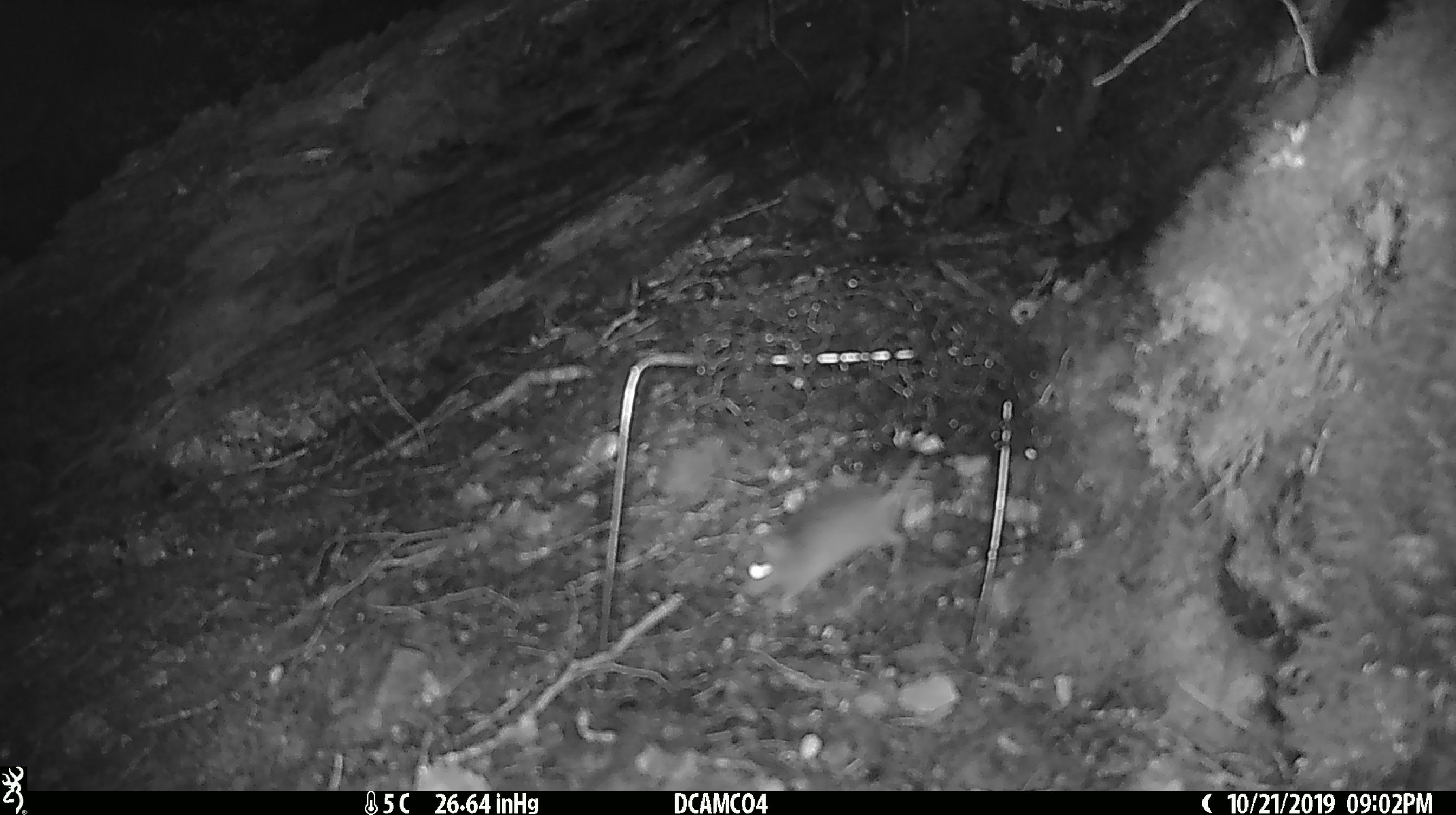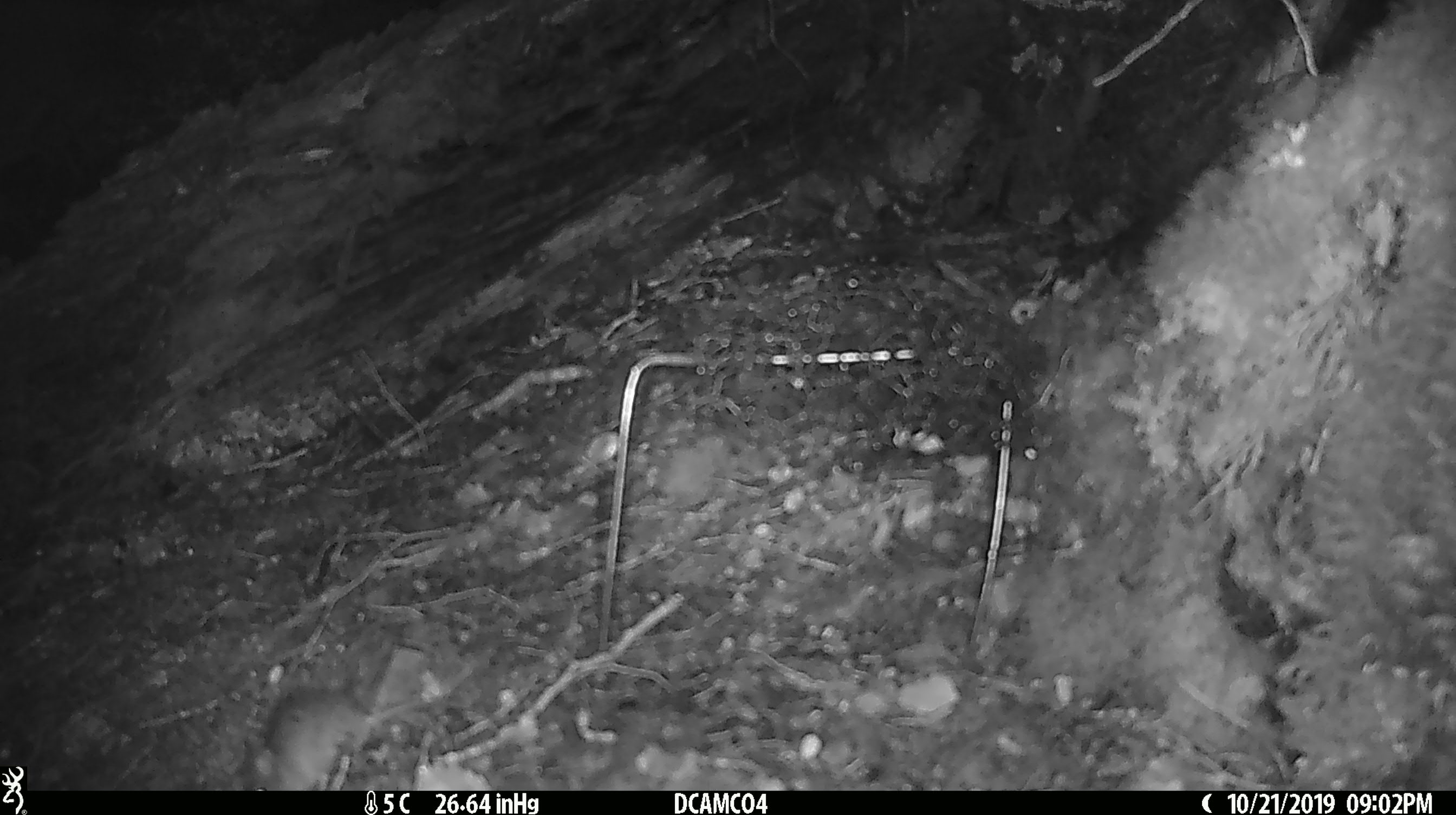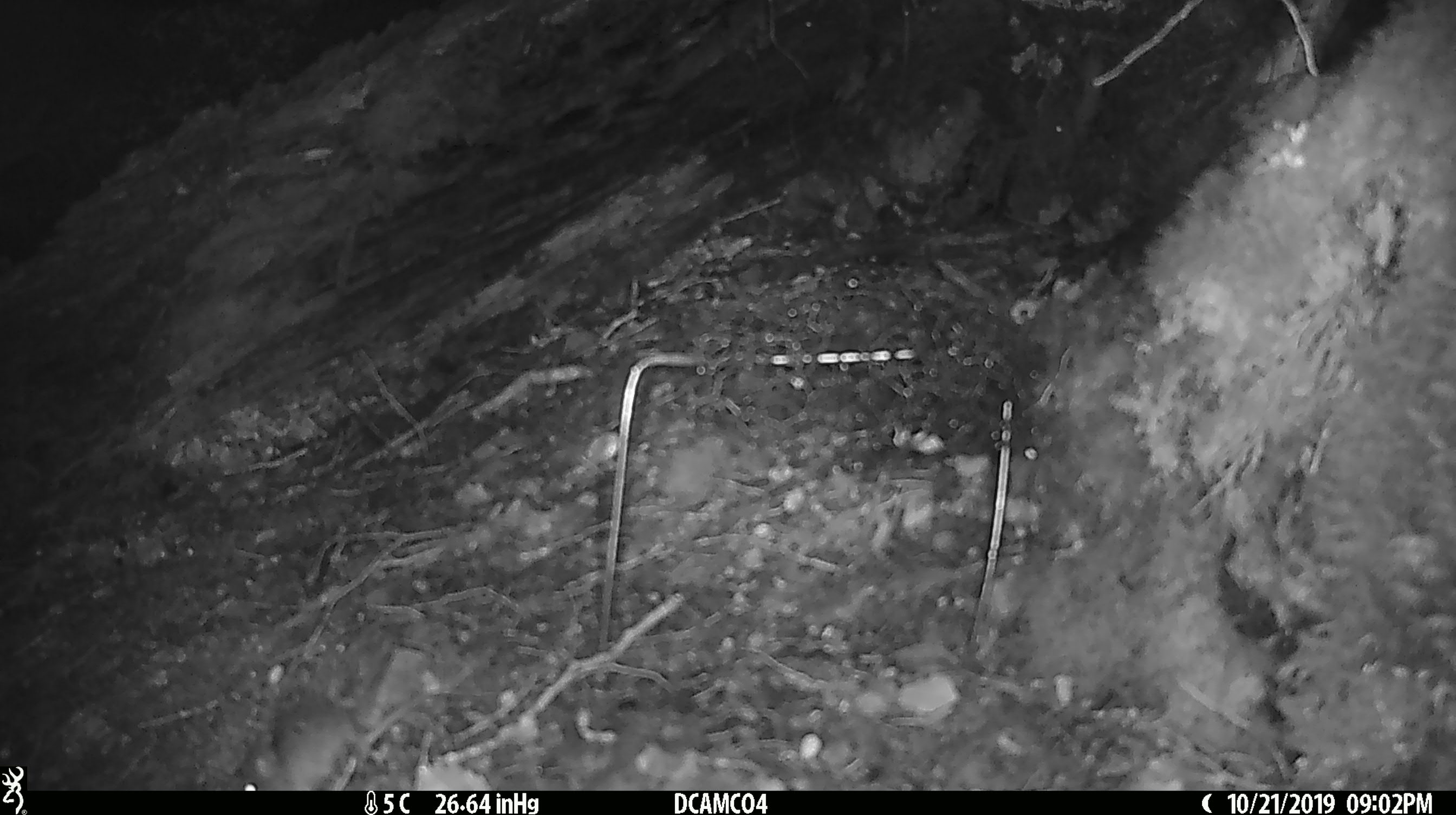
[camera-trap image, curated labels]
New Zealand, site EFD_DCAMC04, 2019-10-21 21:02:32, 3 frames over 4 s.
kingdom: Animalia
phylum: Chordata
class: Mammalia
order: Rodentia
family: Muridae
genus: Mus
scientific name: Mus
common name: mouse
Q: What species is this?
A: Mouse (Mus).